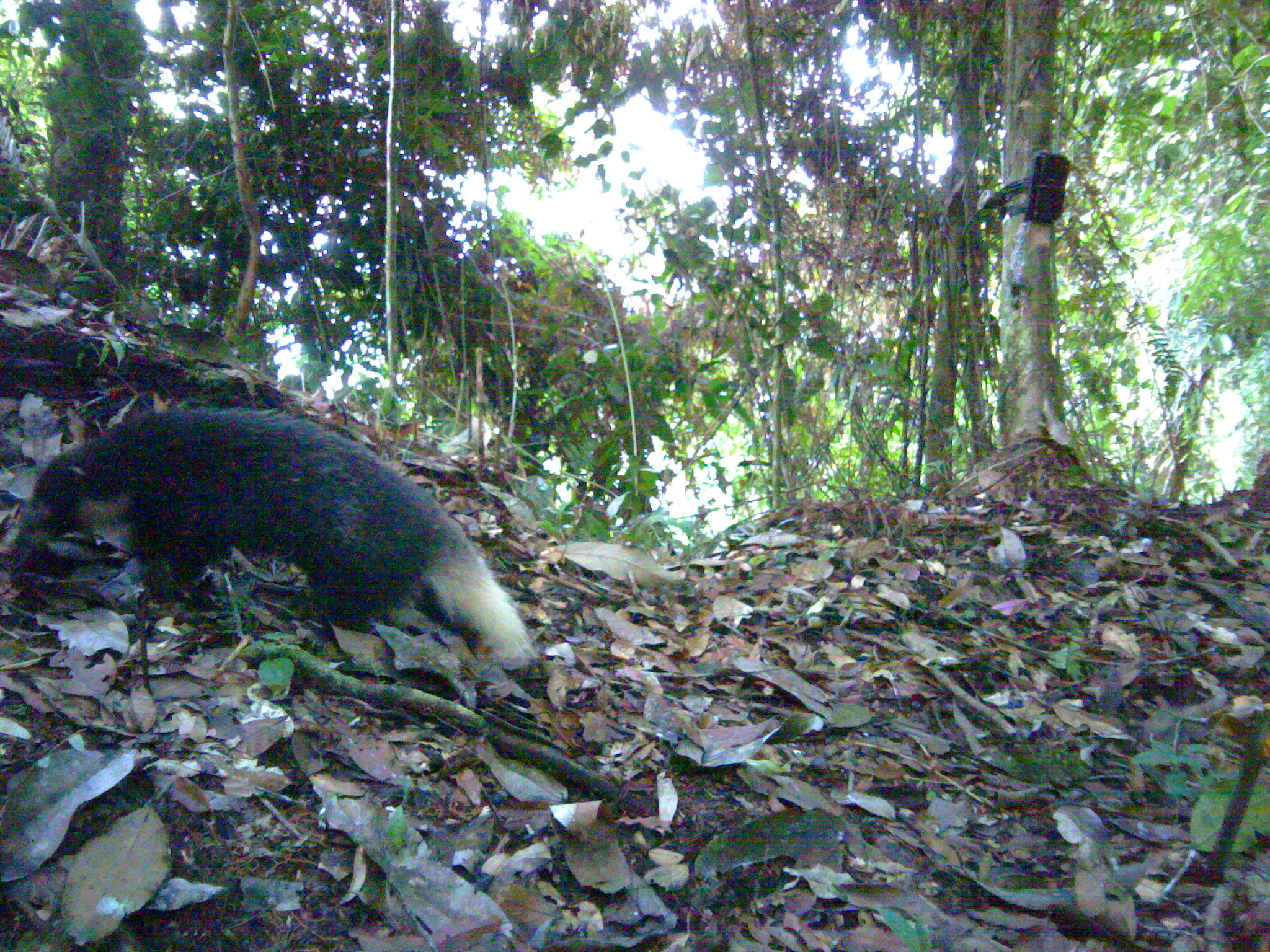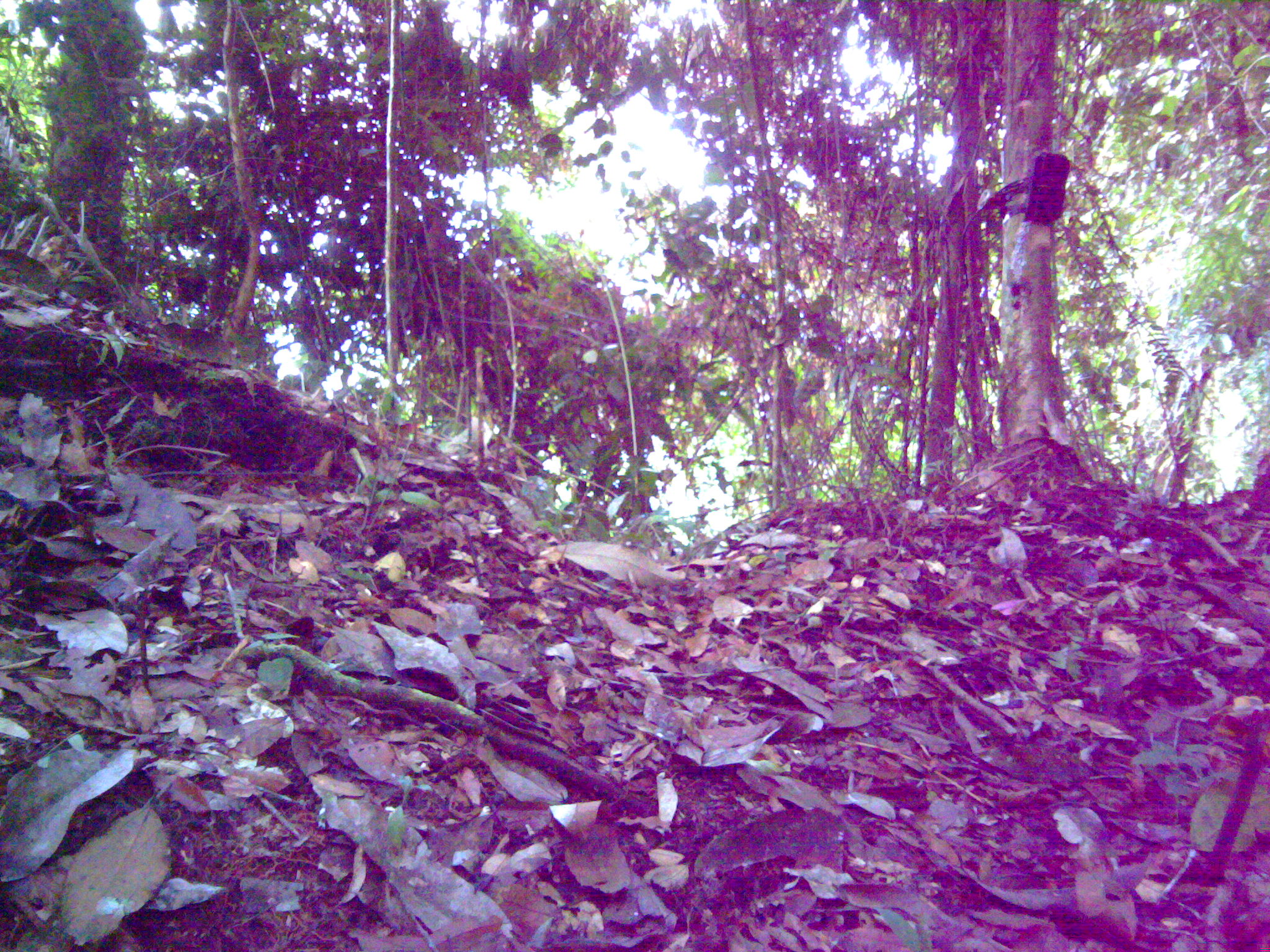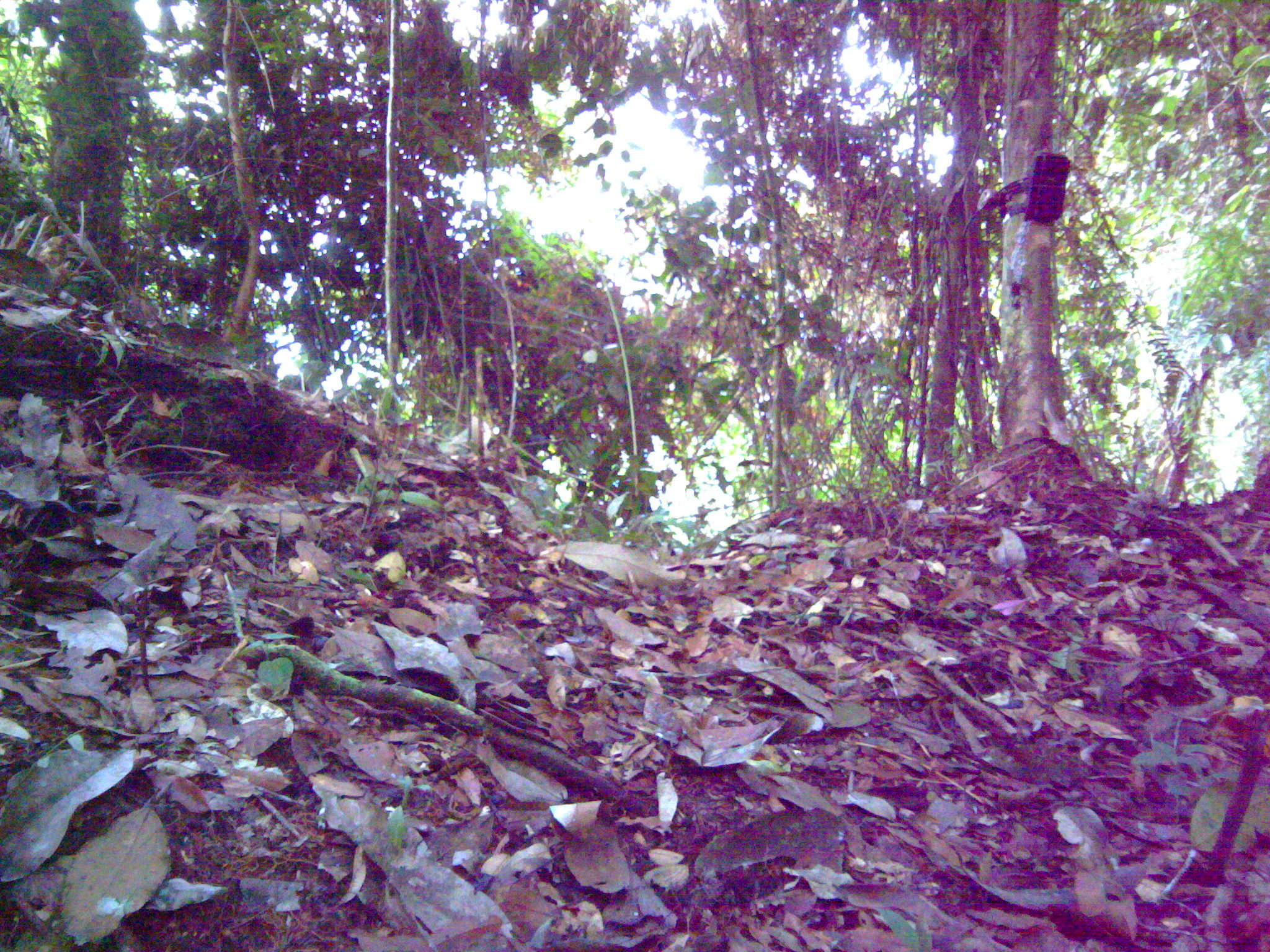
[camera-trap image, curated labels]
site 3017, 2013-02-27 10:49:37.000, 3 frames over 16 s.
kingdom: Animalia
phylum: Chordata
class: Mammalia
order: Carnivora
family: Mustelidae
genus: Arctonyx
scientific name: Arctonyx hoevenii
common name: sumatran hog badger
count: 1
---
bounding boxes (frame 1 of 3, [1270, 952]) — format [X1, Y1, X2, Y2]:
arctonyx hoevenii: [13, 400, 537, 670]